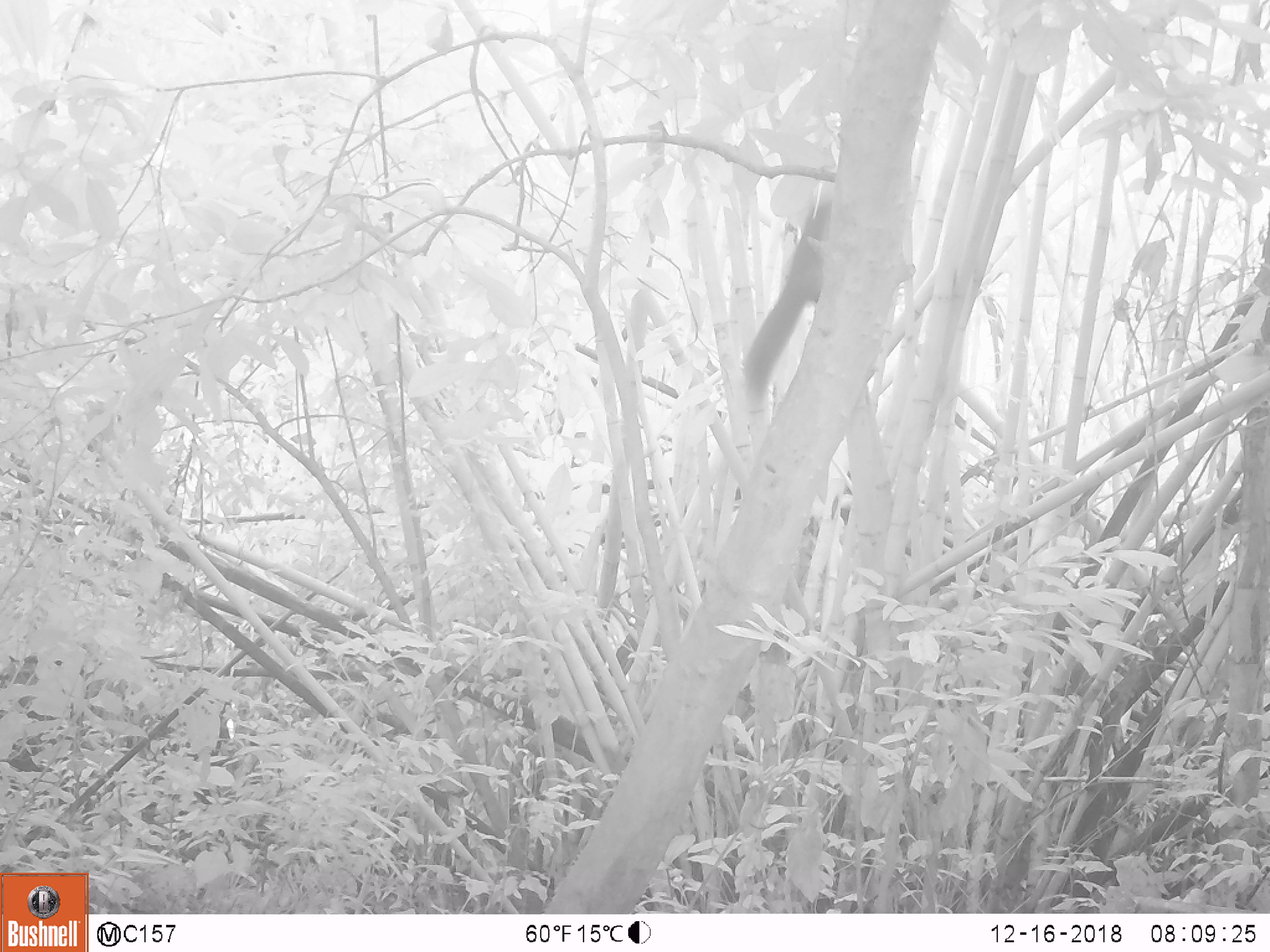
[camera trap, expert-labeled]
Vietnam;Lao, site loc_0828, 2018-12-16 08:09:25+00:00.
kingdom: Animalia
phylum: Chordata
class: Mammalia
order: Rodentia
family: Sciuridae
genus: Sciurus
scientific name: Sciurus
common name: squirrel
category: unidentified squirrel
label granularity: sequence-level